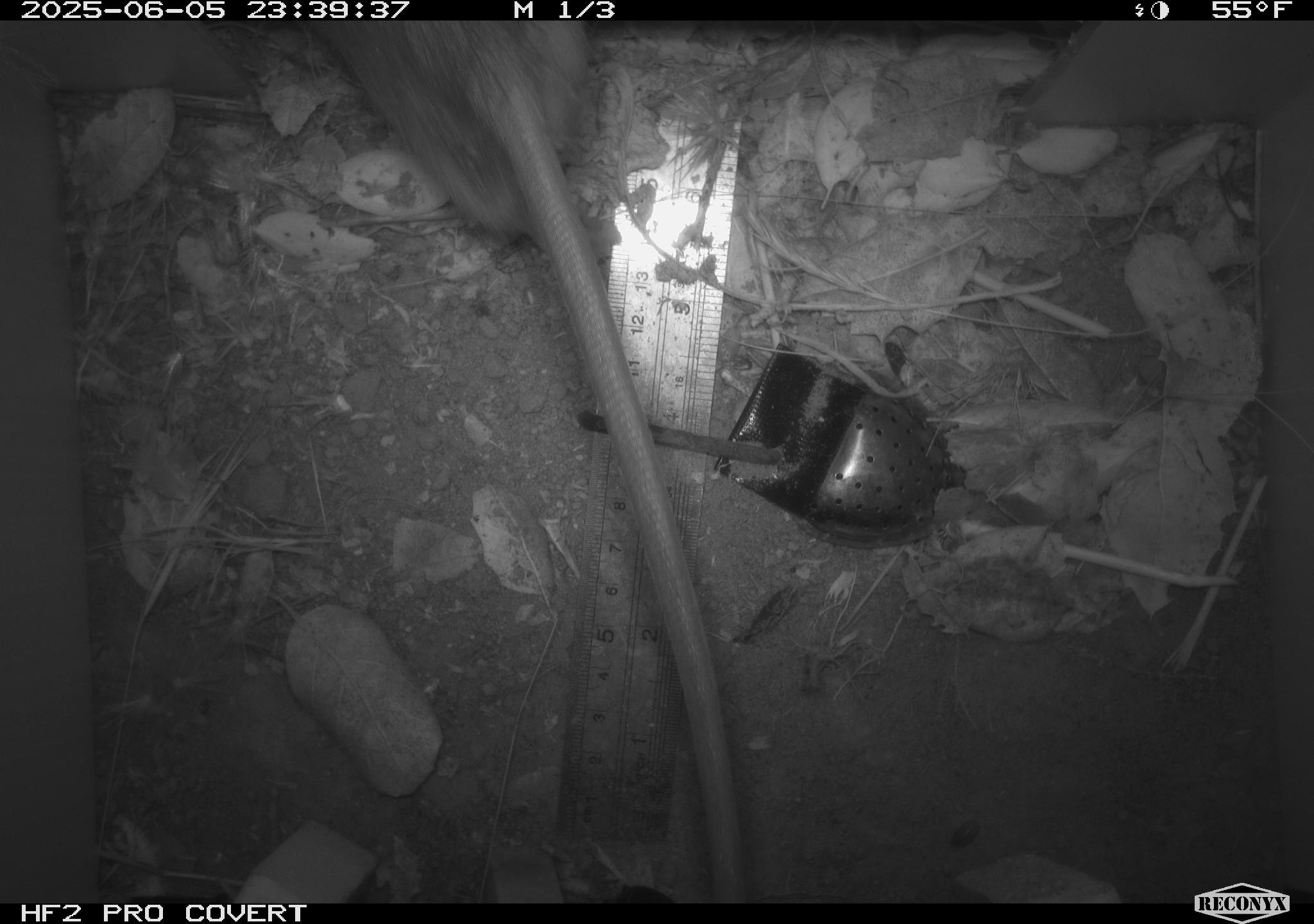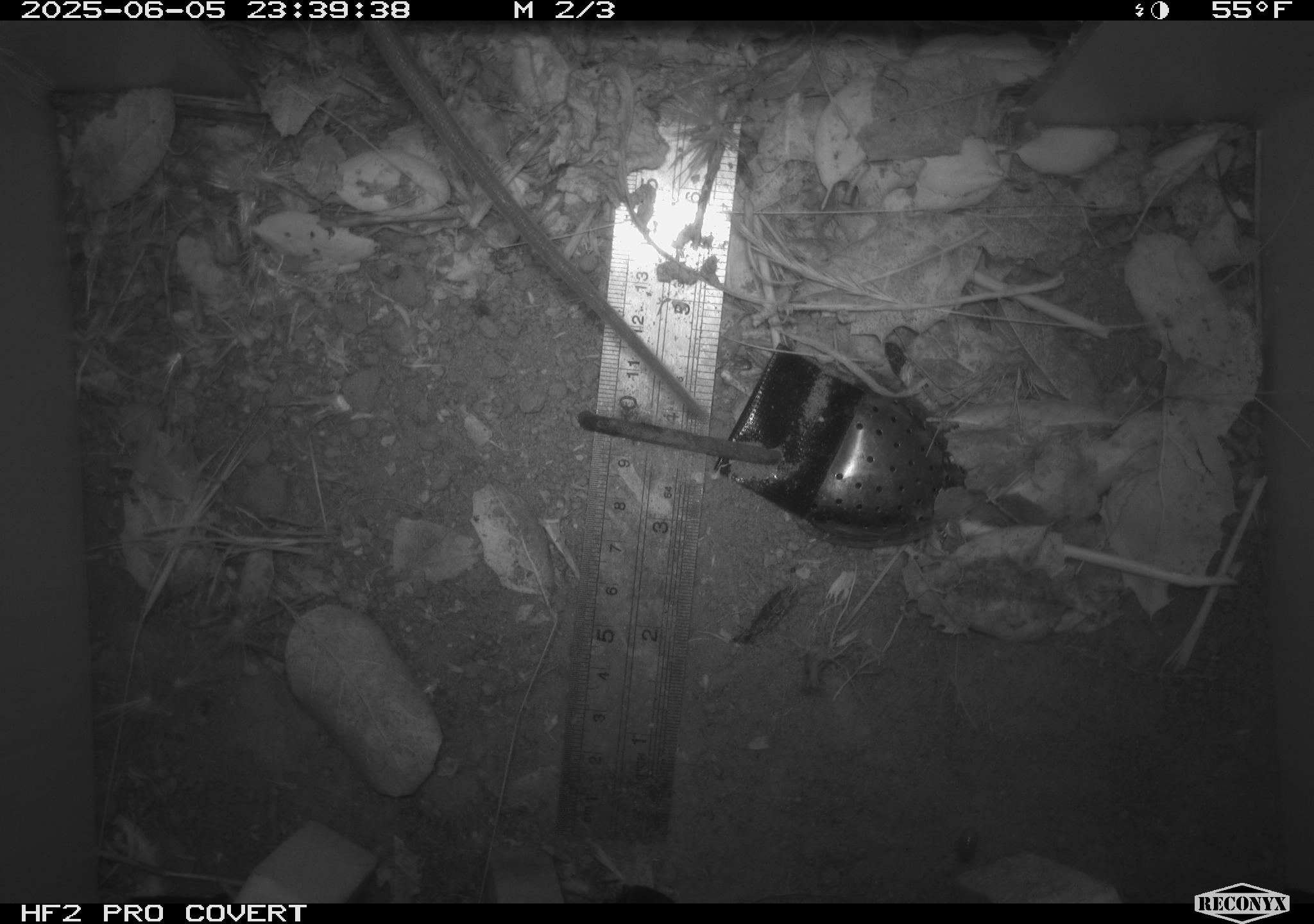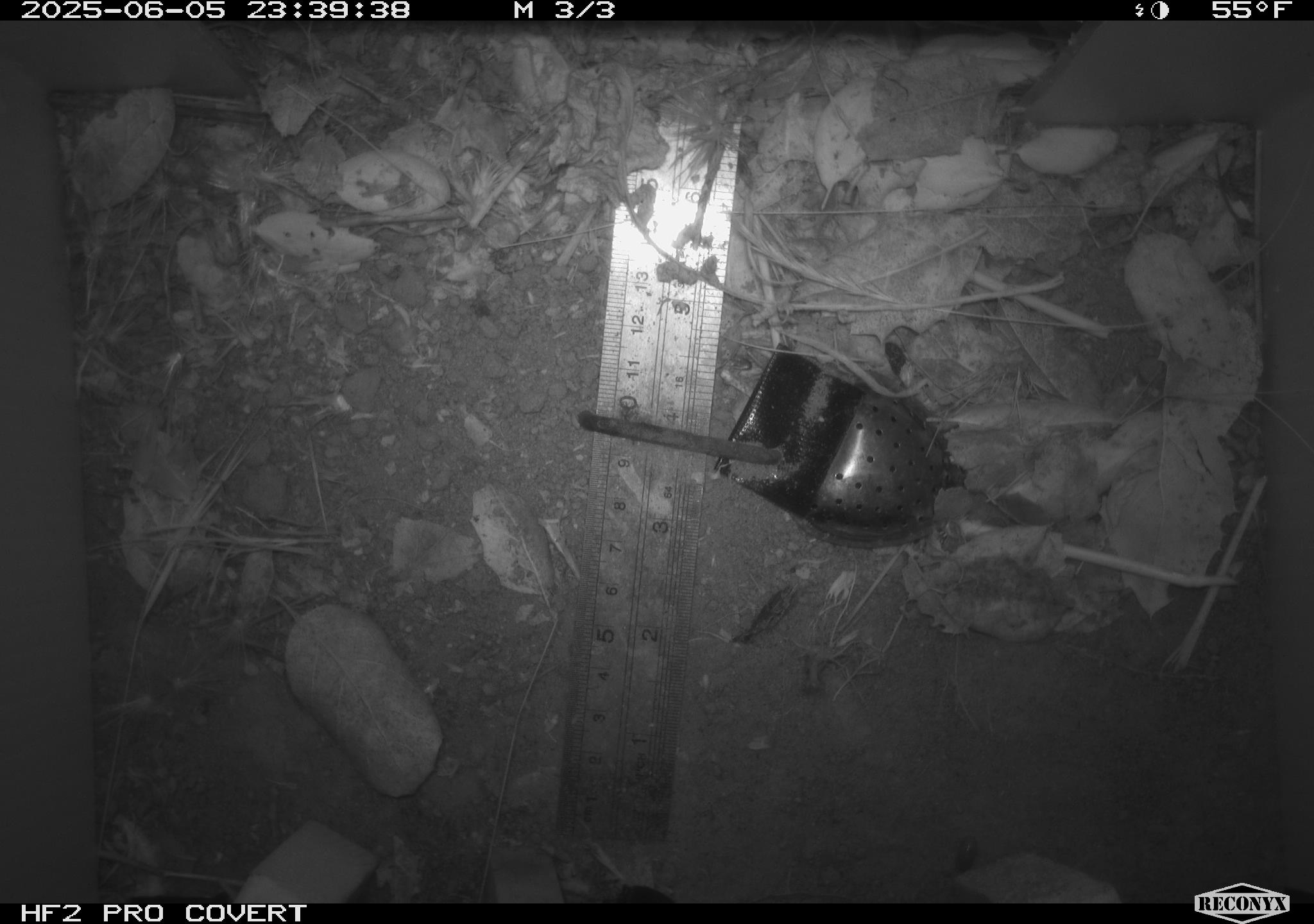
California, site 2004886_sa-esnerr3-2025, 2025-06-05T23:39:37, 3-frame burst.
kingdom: Animalia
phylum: Chordata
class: Mammalia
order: Rodentia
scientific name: Rodentia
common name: rodent